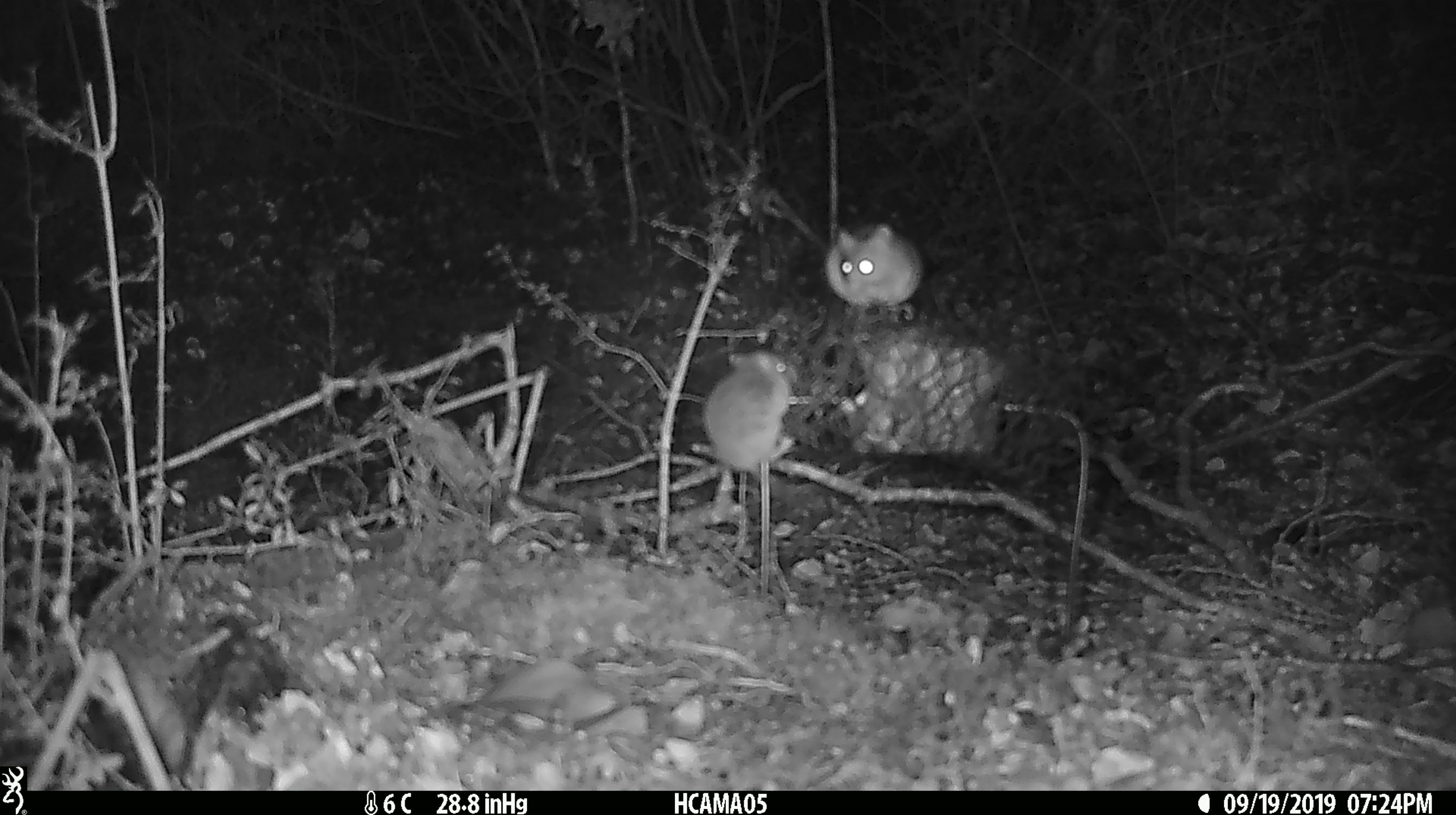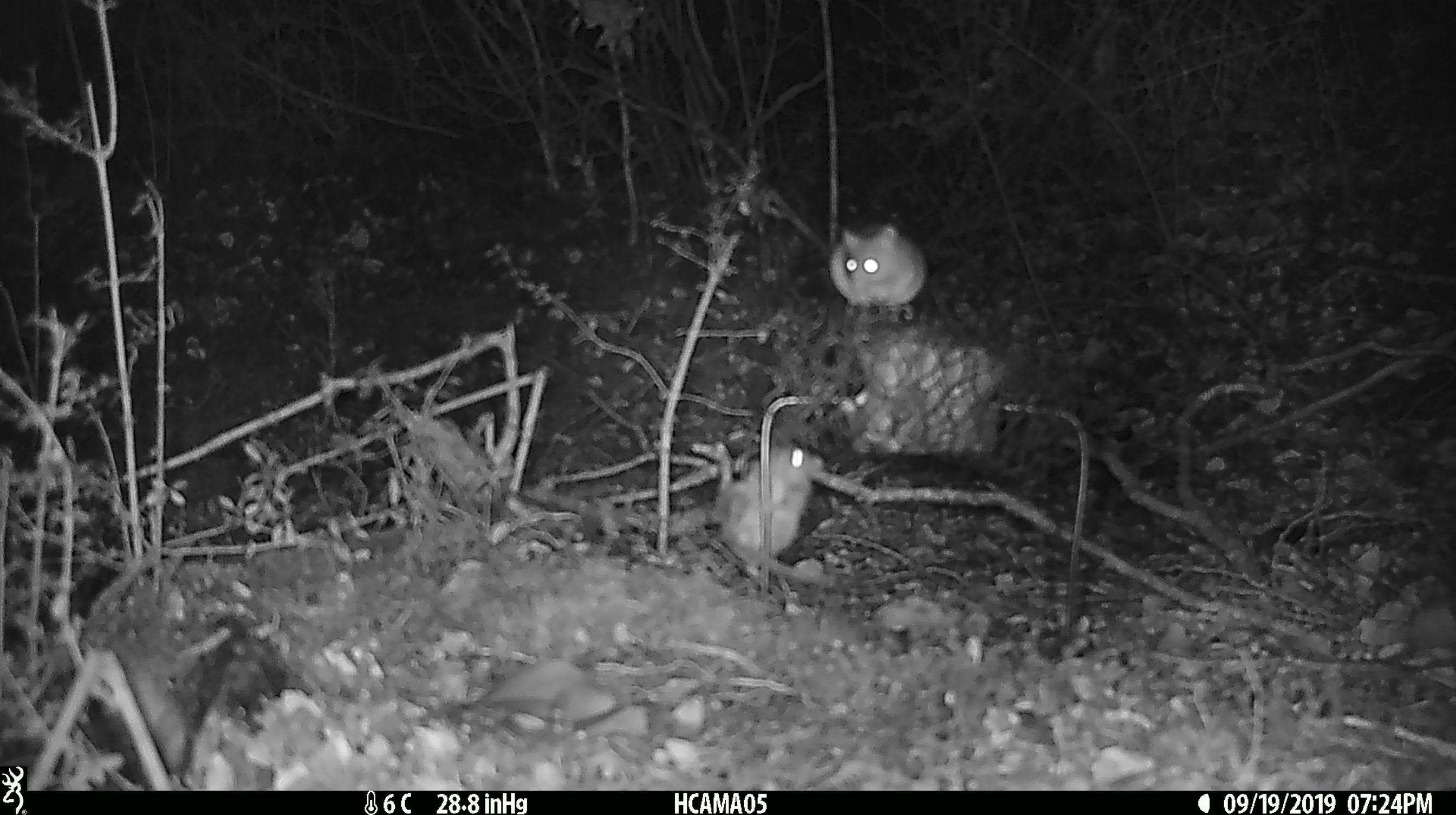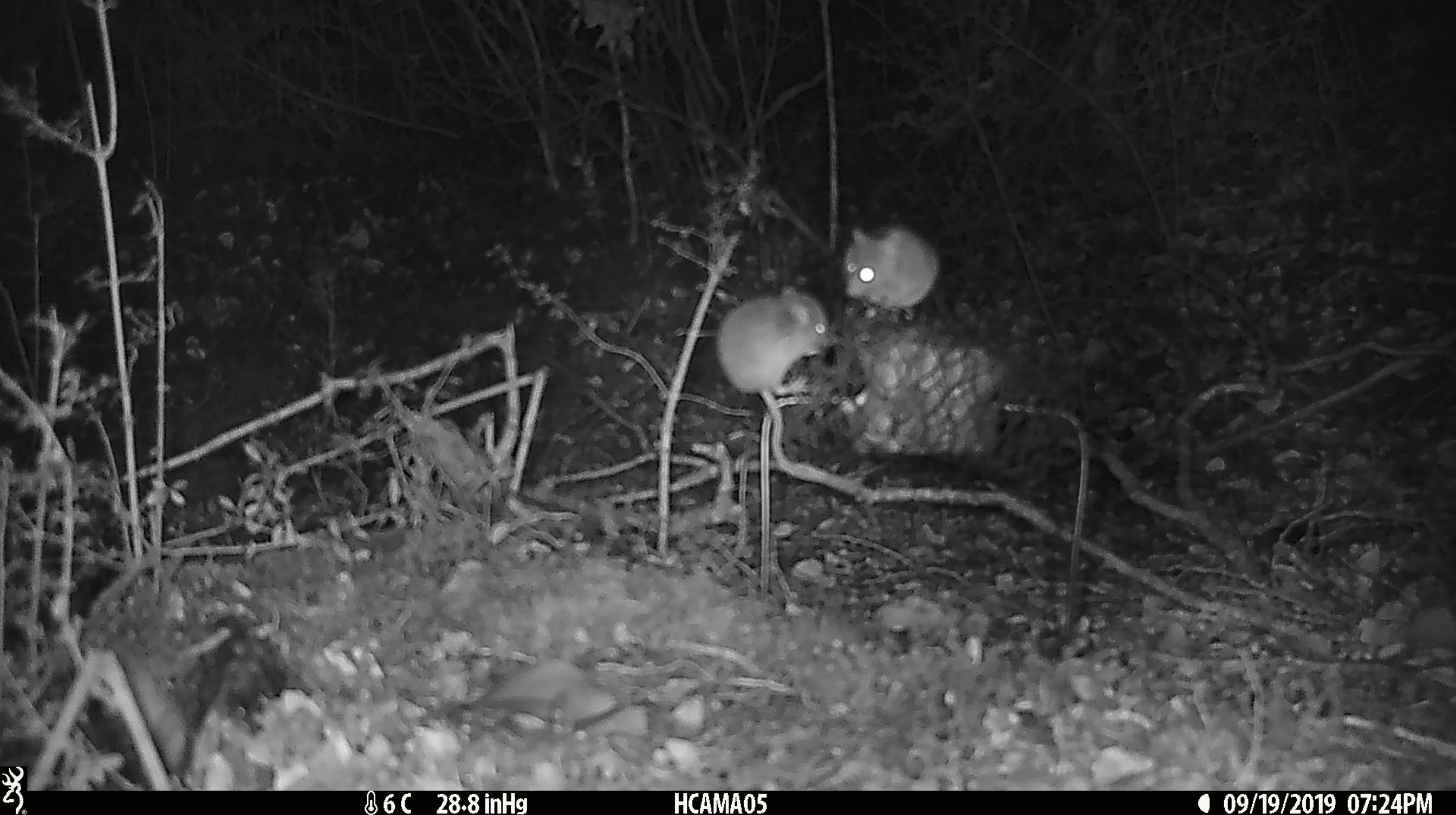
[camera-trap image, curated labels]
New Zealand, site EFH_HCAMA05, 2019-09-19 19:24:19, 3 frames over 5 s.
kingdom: Animalia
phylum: Chordata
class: Mammalia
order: Rodentia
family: Muridae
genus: Mus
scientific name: Mus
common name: mouse